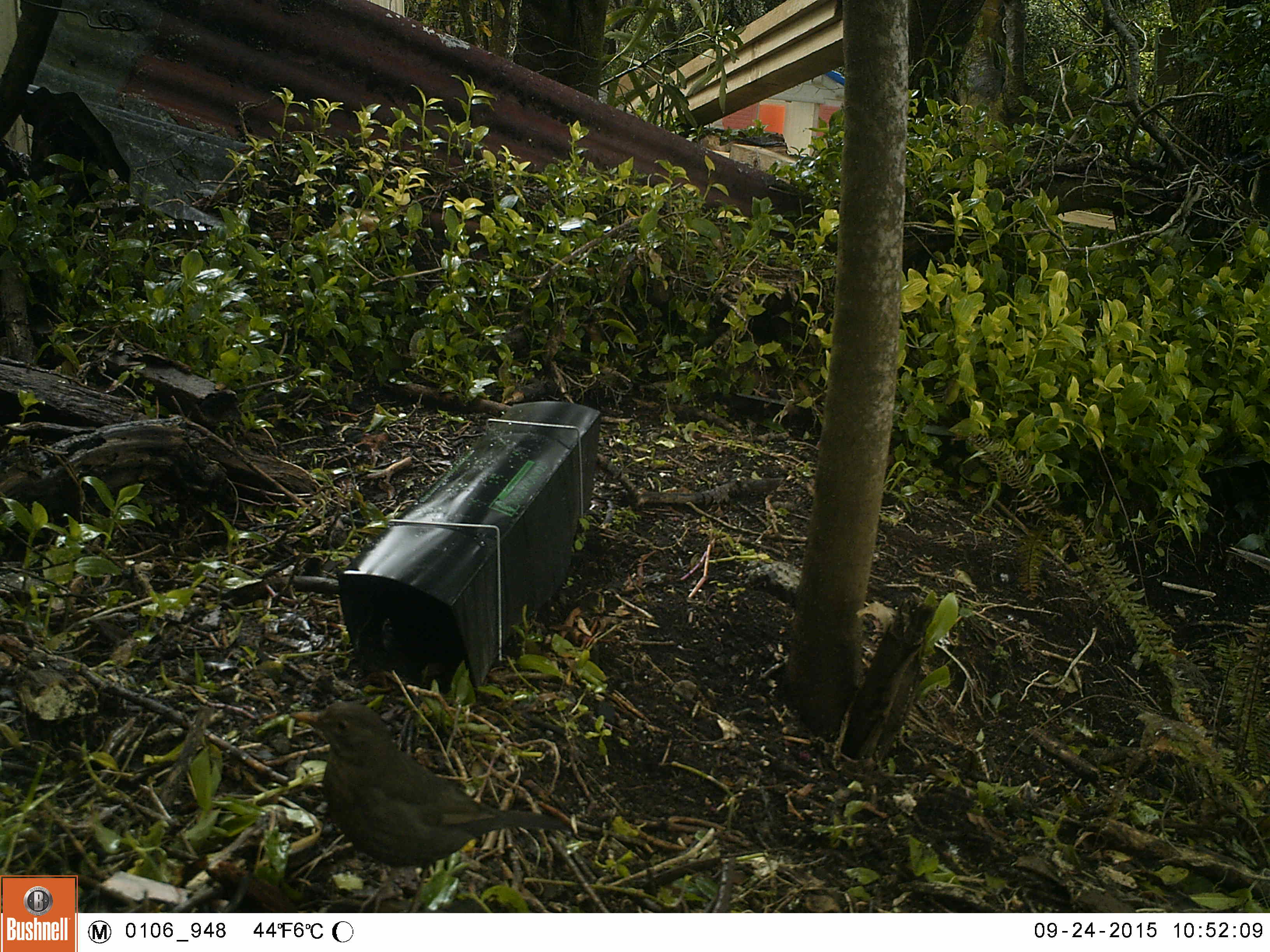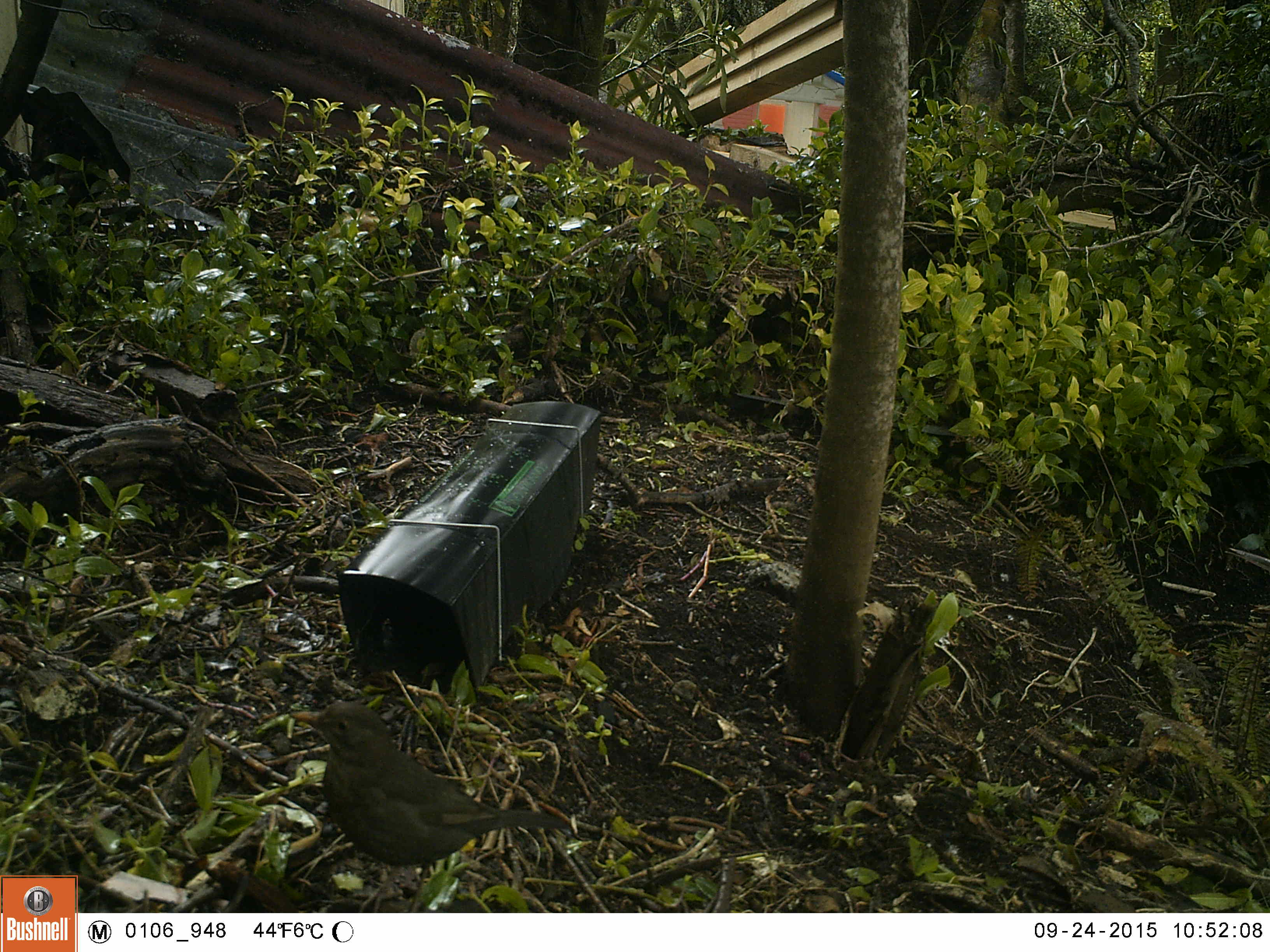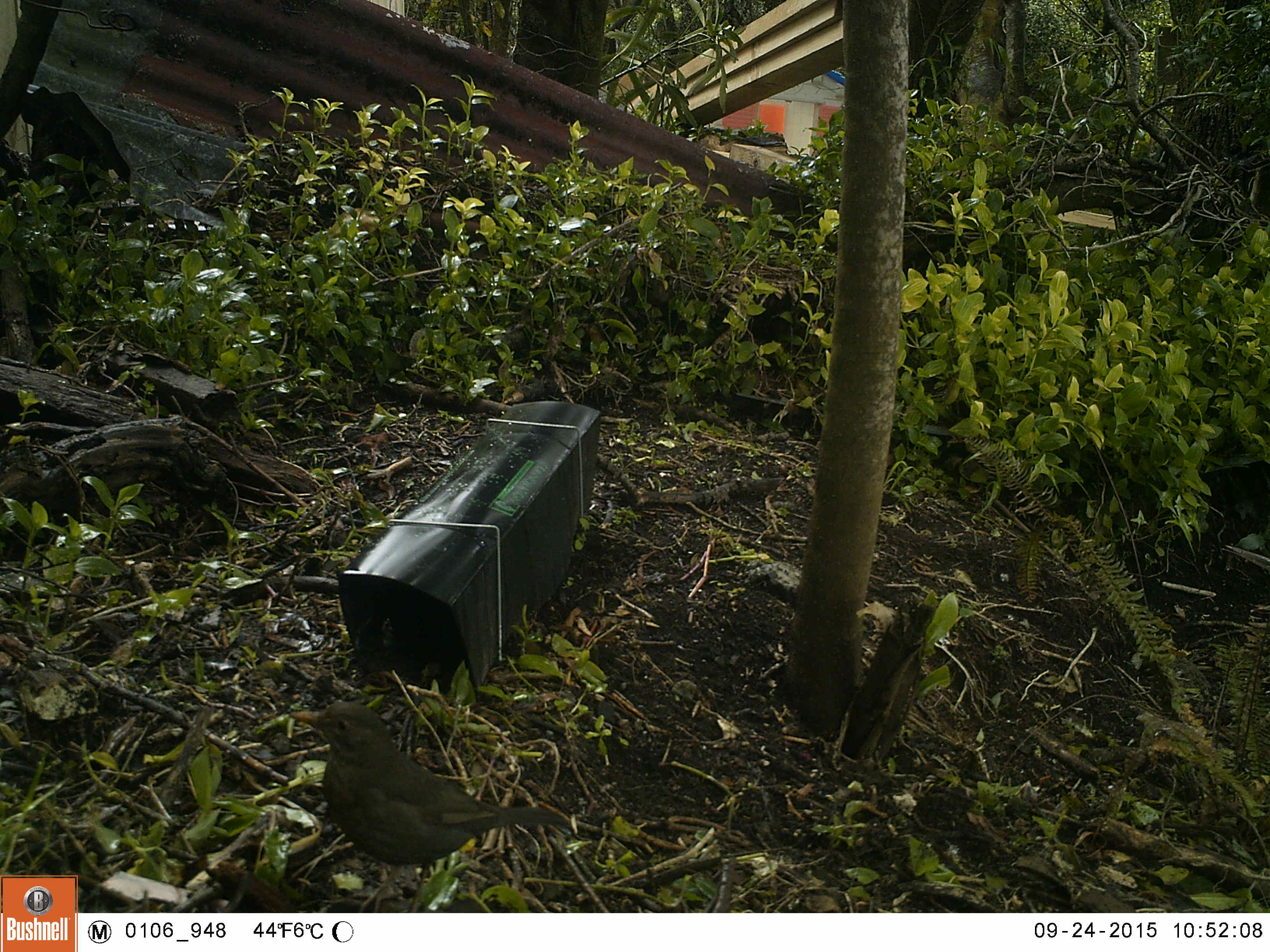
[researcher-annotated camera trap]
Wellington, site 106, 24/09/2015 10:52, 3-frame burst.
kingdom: Animalia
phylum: Chordata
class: Aves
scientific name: Aves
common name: bird